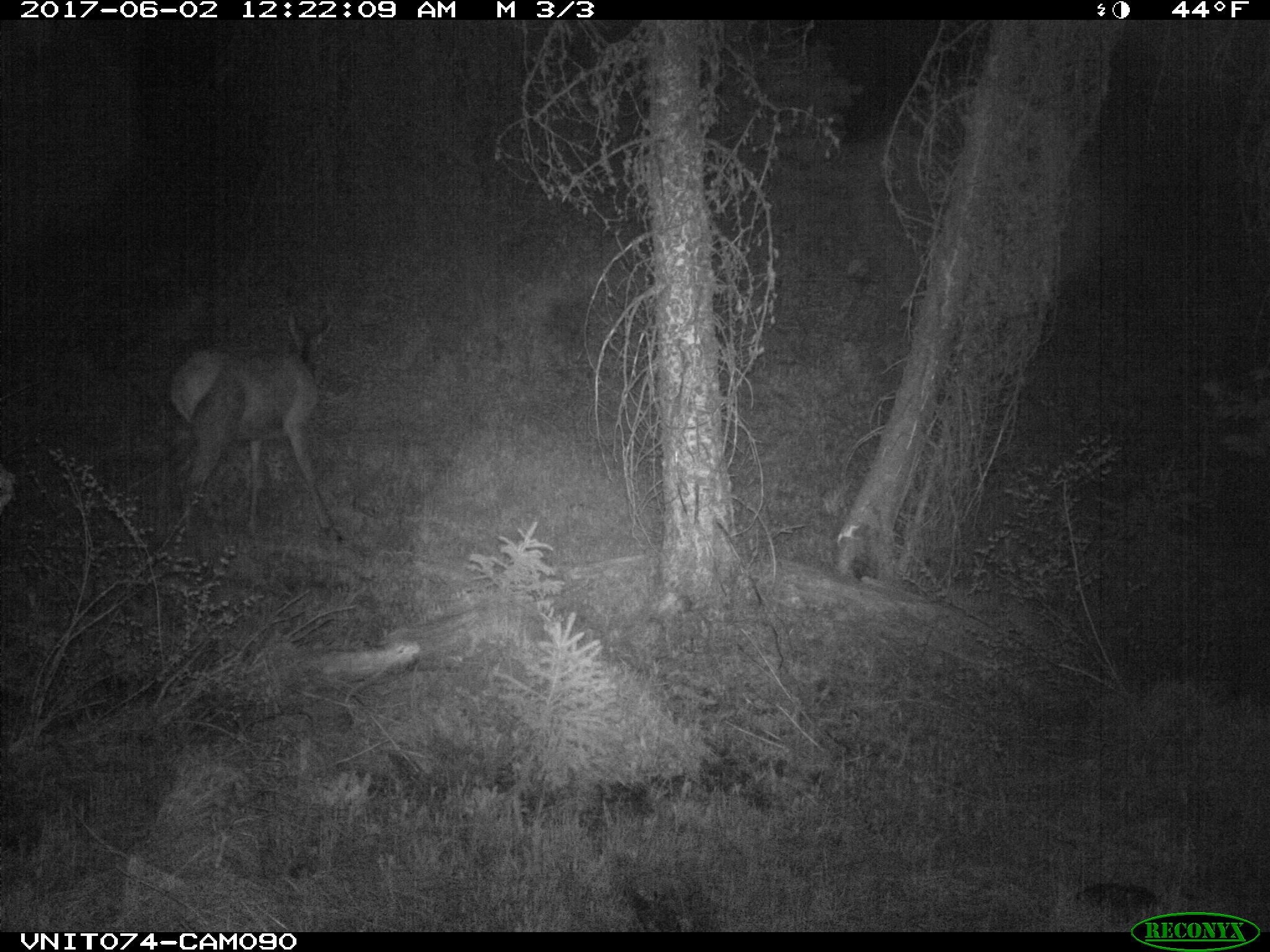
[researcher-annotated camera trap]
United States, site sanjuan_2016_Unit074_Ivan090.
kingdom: Animalia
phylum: Chordata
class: Mammalia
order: Artiodactyla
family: Cervidae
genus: Cervus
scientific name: Cervus elaphus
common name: red deer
Cervus elaphus (red deer).